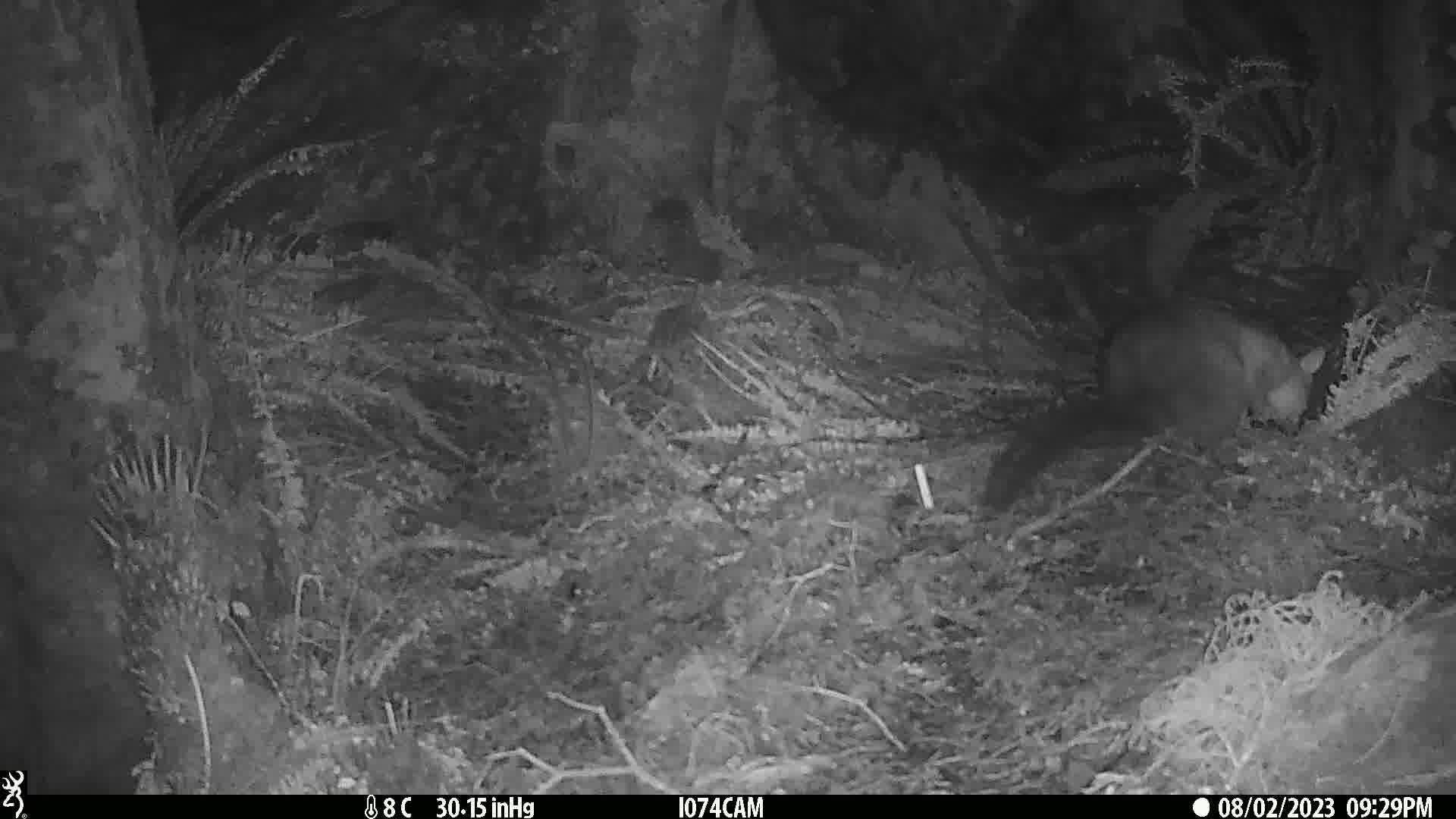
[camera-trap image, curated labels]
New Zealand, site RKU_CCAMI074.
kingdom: Animalia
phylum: Chordata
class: Mammalia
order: Diprotodontia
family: Phalangeridae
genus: Trichosurus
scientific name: Trichosurus vulpecula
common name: common brushtail possum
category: possum